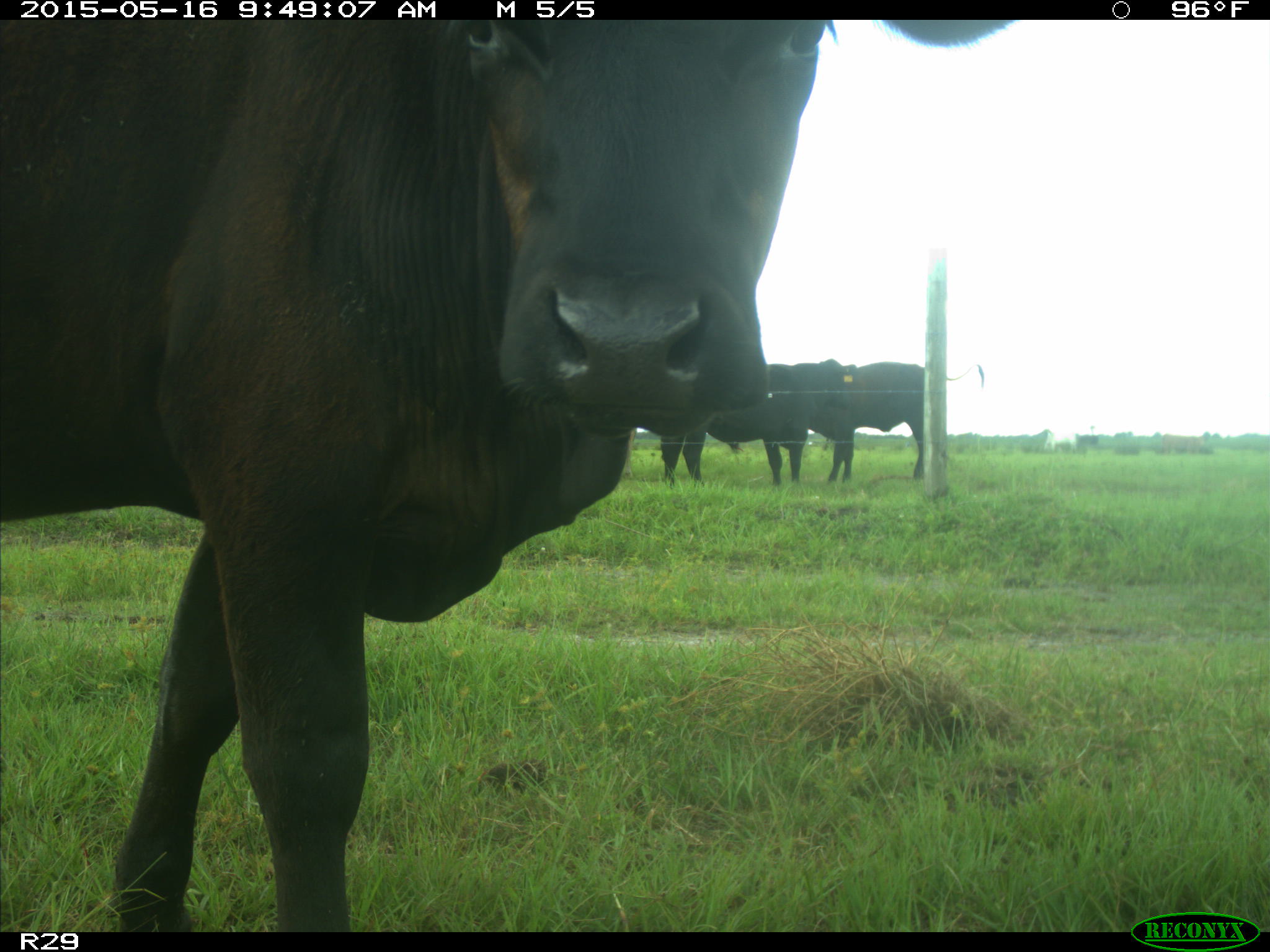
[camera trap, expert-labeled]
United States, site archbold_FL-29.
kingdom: Animalia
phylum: Chordata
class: Mammalia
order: Artiodactyla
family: Bovidae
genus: Bos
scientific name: Bos taurus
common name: domestic cow